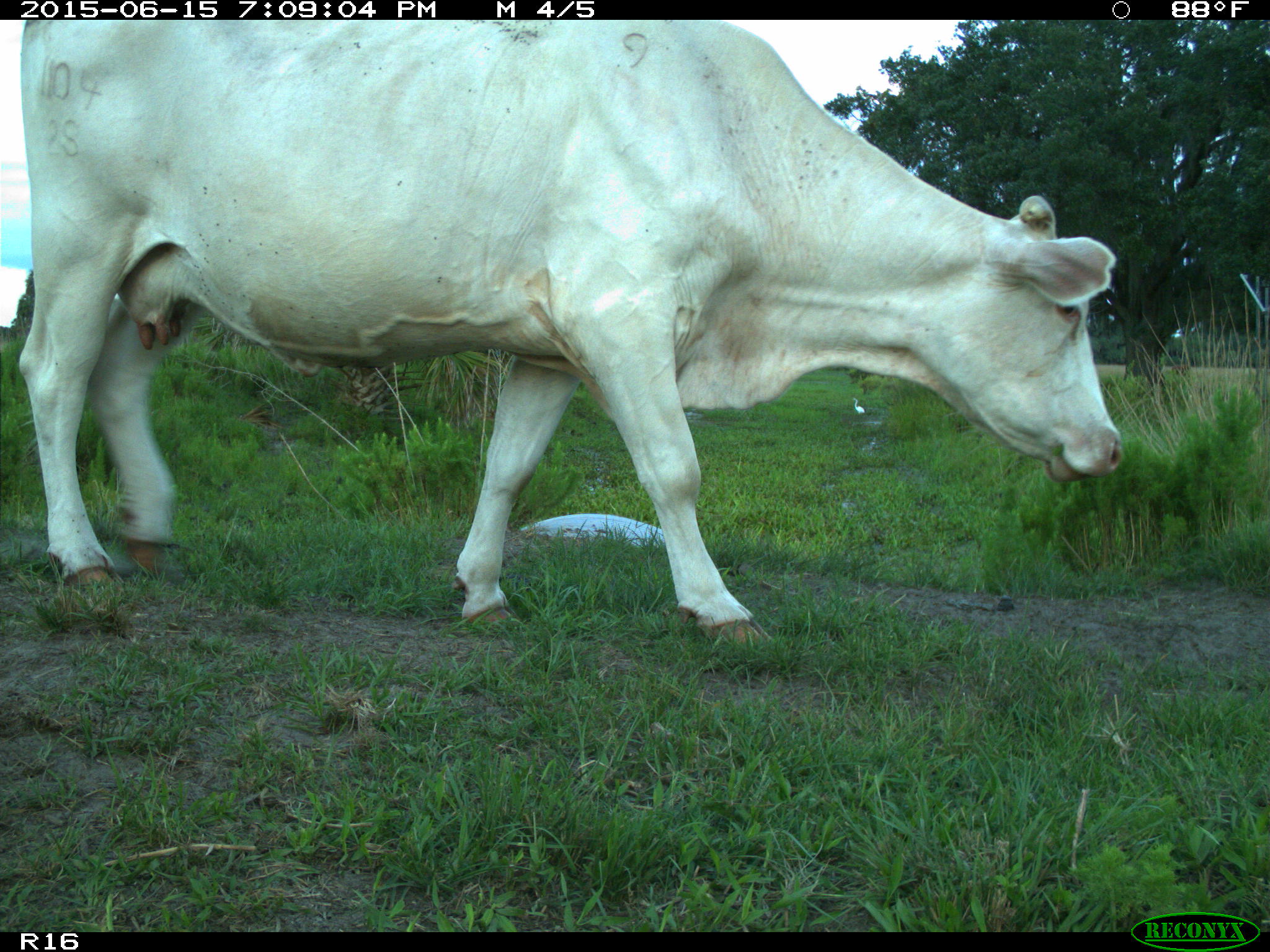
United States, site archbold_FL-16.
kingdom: Animalia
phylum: Chordata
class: Mammalia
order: Artiodactyla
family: Bovidae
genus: Bos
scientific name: Bos taurus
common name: domestic cow